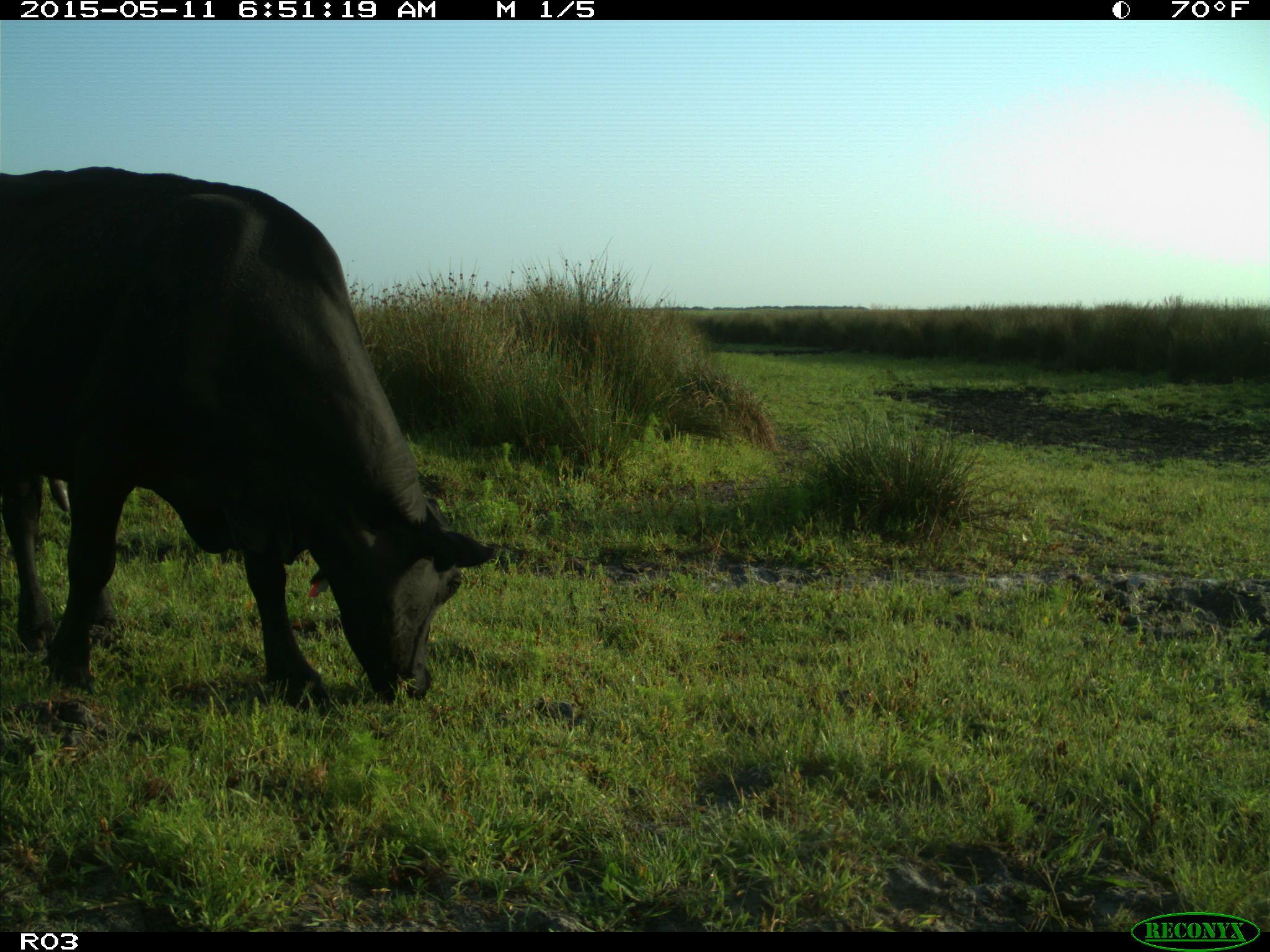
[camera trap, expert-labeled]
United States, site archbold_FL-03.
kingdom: Animalia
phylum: Chordata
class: Mammalia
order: Artiodactyla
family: Bovidae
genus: Bos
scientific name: Bos taurus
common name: domestic cow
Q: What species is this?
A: Bos taurus (domestic cow).